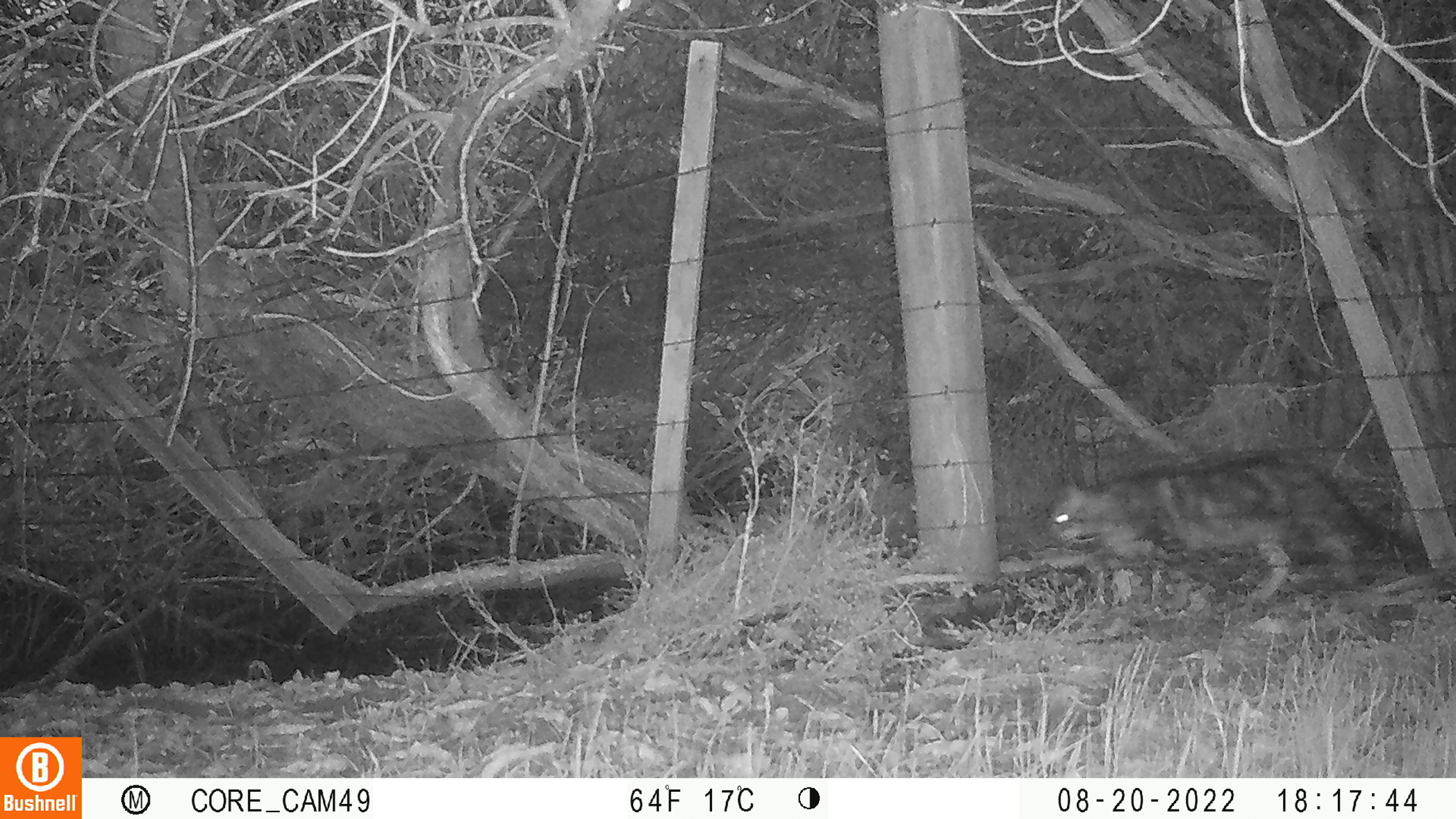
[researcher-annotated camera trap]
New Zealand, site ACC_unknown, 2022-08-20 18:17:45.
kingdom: Animalia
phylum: Chordata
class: Mammalia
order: Carnivora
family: Felidae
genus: Felis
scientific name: Felis catus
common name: domestic cat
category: cat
Cat (domestic cat) (Felis catus).